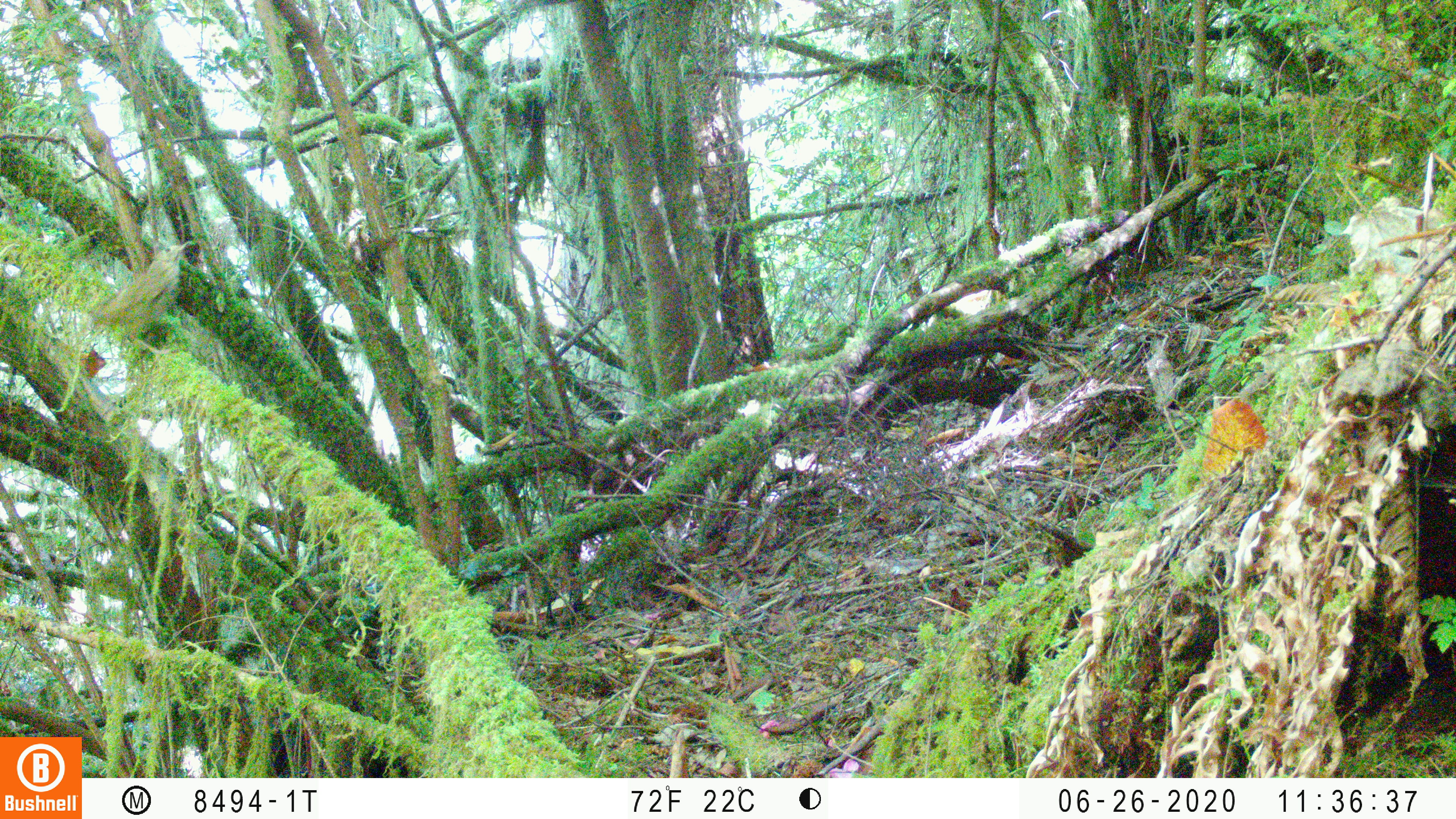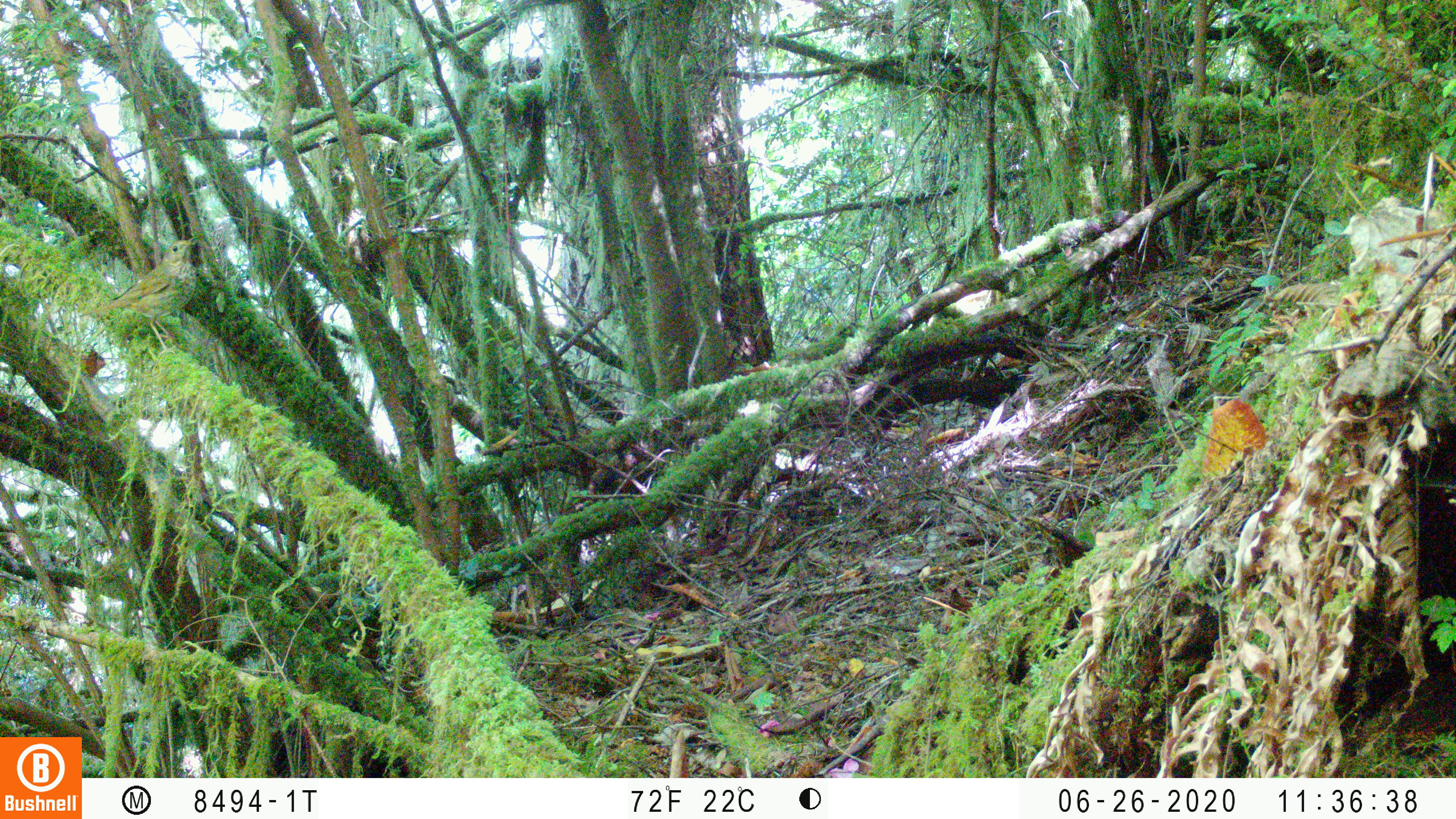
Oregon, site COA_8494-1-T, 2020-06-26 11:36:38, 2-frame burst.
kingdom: Animalia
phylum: Chordata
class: Aves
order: Passeriformes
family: Turdidae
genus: Catharus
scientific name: Catharus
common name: brown thrushes and nightingale-thrushes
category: catharus species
Catharus species (brown thrushes and nightingale-thrushes) (Catharus).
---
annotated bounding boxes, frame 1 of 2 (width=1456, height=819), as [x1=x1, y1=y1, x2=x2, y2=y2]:
catharus species: [x1=88, y1=239, x2=191, y2=345]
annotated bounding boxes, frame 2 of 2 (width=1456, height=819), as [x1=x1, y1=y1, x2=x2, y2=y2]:
catharus species: [x1=88, y1=234, x2=207, y2=329]